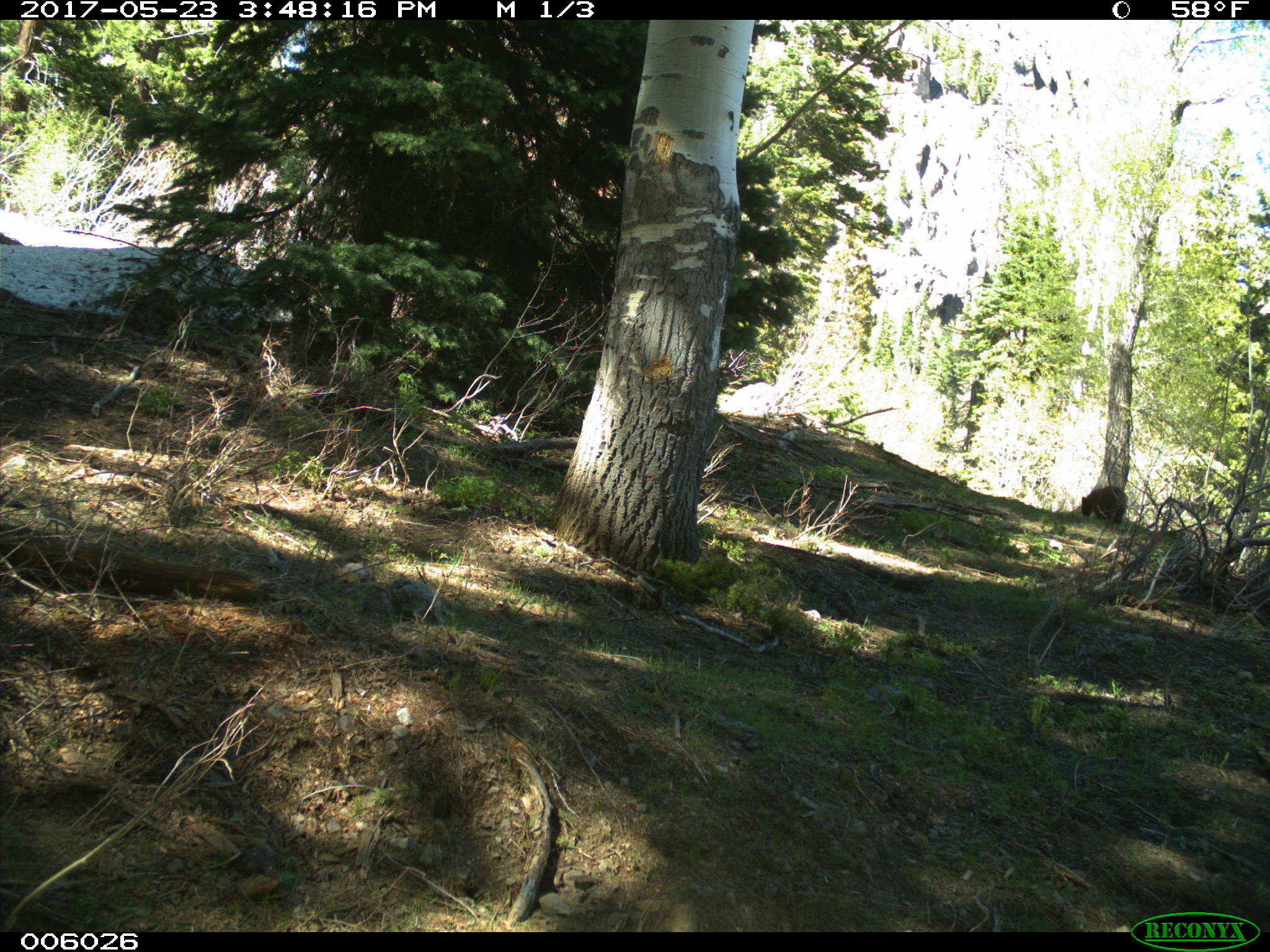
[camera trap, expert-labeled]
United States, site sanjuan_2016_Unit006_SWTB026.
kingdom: Animalia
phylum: Chordata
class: Mammalia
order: Carnivora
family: Ursidae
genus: Ursus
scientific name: Ursus americanus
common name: american black bear